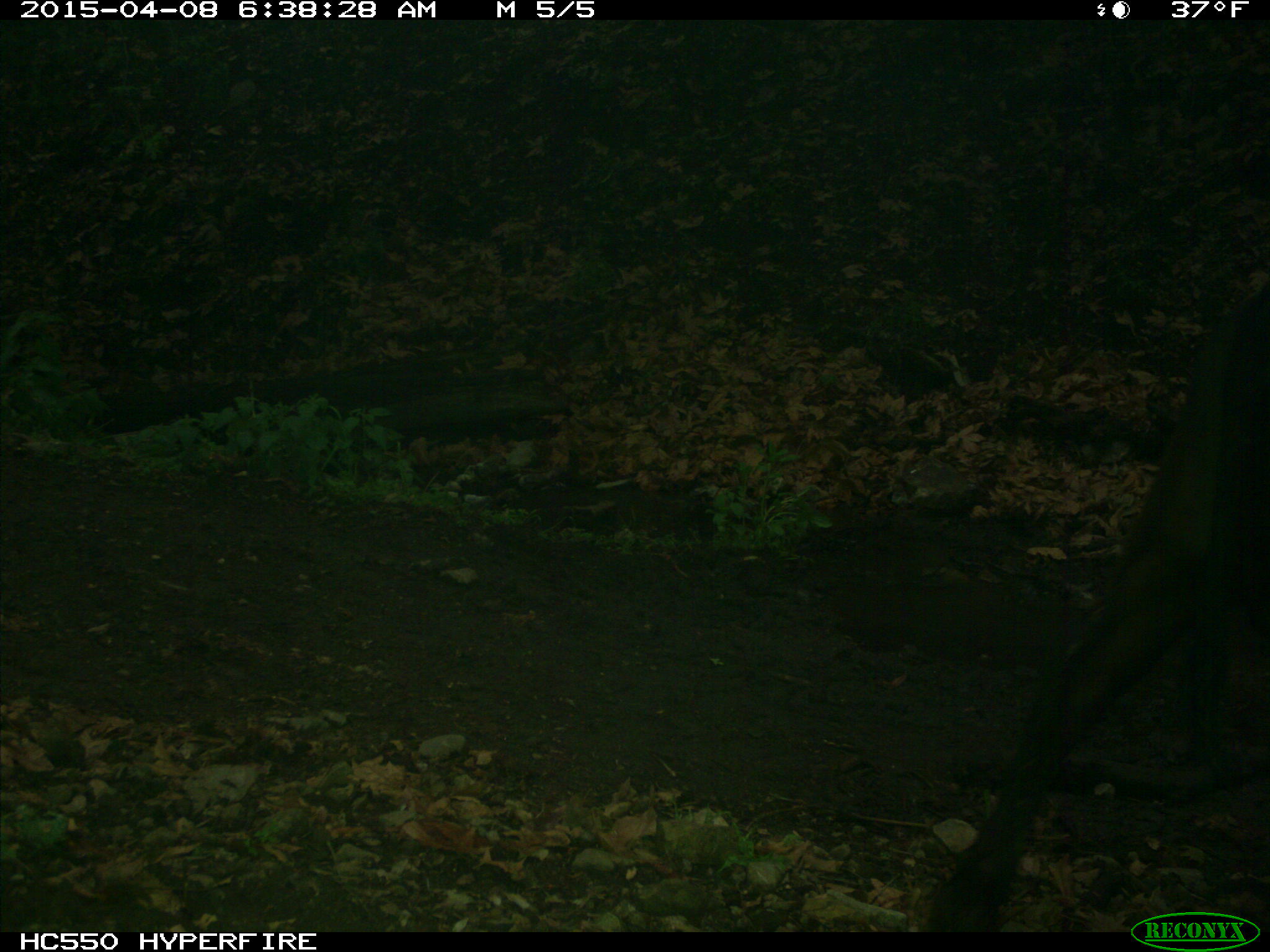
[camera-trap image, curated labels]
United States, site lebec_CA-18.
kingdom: Animalia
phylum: Chordata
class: Mammalia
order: Artiodactyla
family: Bovidae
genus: Bos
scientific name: Bos taurus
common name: domestic cow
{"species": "Bos taurus (domestic cow)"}